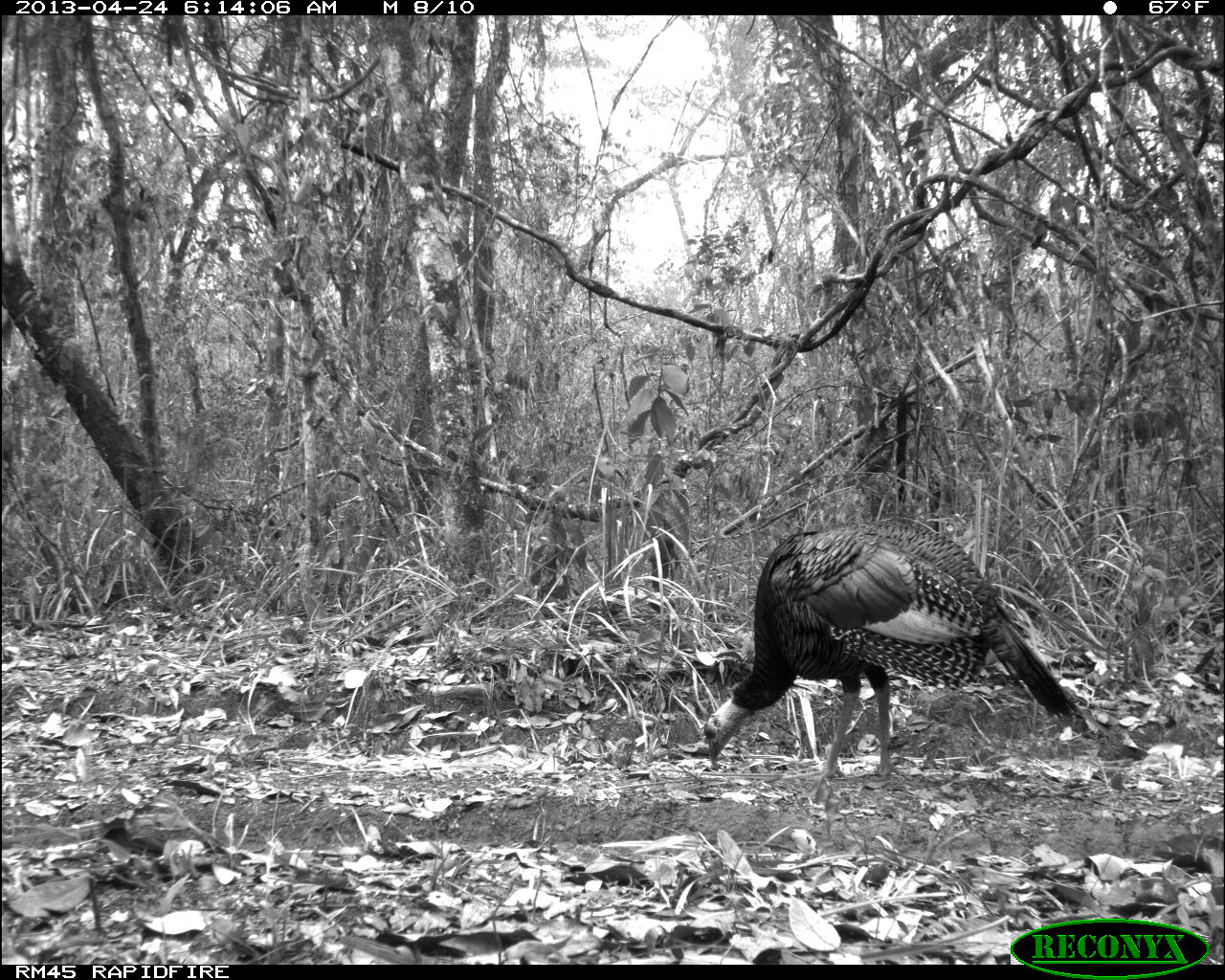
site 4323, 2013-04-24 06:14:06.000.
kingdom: Animalia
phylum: Chordata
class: Aves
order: Galliformes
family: Phasianidae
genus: Meleagris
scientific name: Meleagris ocellata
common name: ocellated turkey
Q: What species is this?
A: Meleagris ocellata (ocellated turkey).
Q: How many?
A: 1.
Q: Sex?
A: Female.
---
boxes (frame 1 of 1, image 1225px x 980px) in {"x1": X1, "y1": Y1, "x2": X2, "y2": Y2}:
meleagris ocellata: {"x1": 698, "y1": 512, "x2": 1090, "y2": 783}